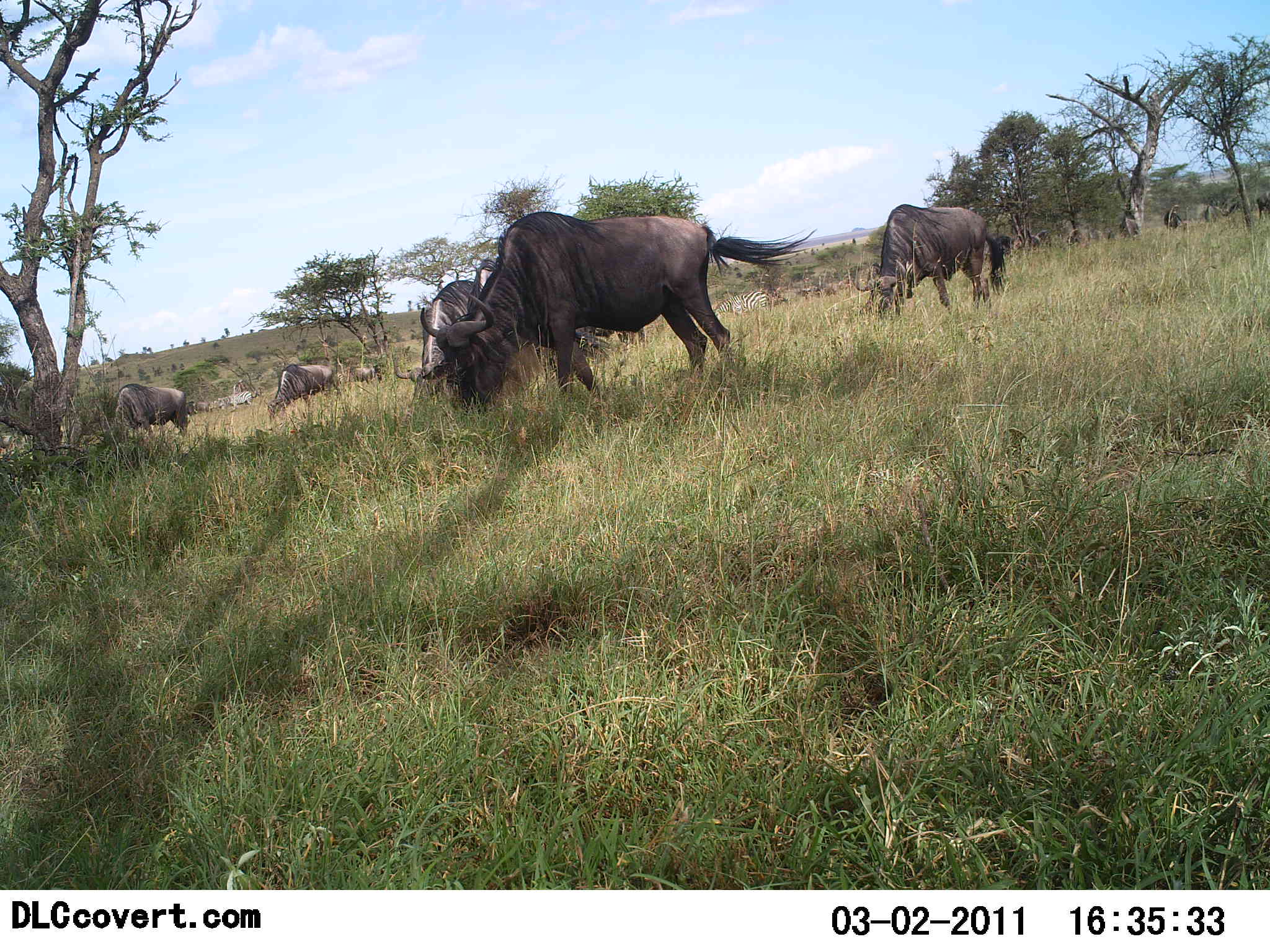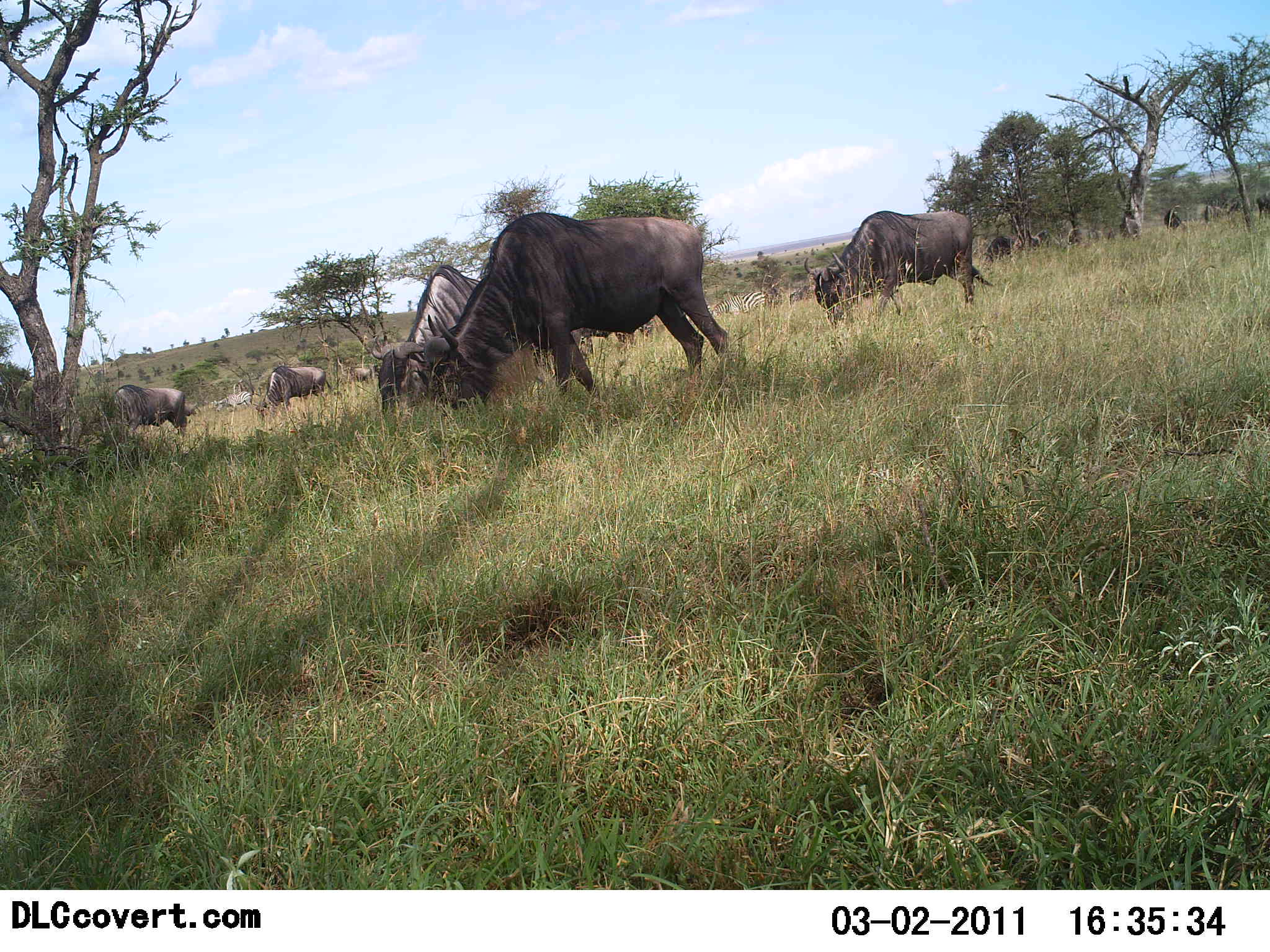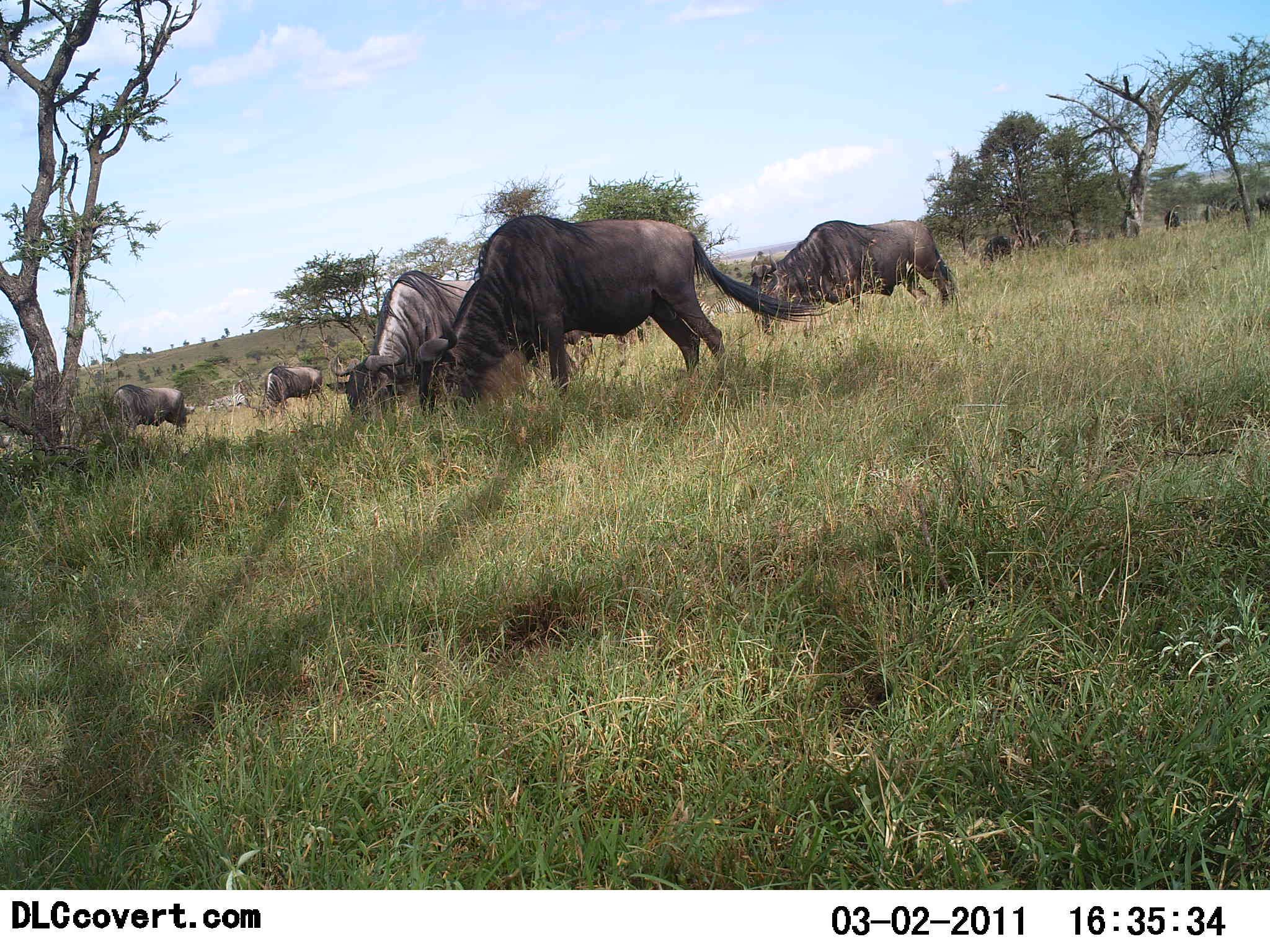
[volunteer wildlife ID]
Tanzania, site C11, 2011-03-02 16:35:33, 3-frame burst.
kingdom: Animalia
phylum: Chordata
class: Mammalia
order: Artiodactyla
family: Bovidae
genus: Connochaetes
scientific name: Connochaetes taurinus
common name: blue wildebeest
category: wildebeest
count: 10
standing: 38%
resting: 0%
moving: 50%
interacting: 0%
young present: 0%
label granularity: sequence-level